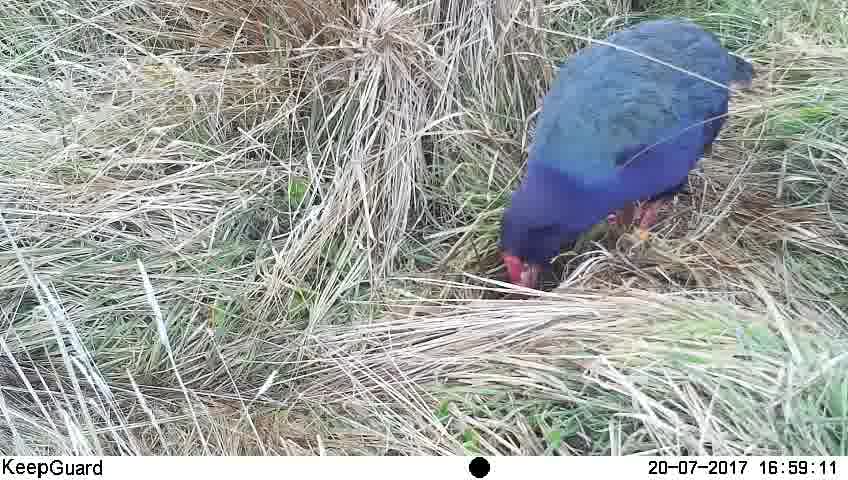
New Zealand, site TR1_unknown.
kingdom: Animalia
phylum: Chordata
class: Aves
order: Gruiformes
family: Rallidae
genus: Porphyrio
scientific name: Porphyrio mantelli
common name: takahe